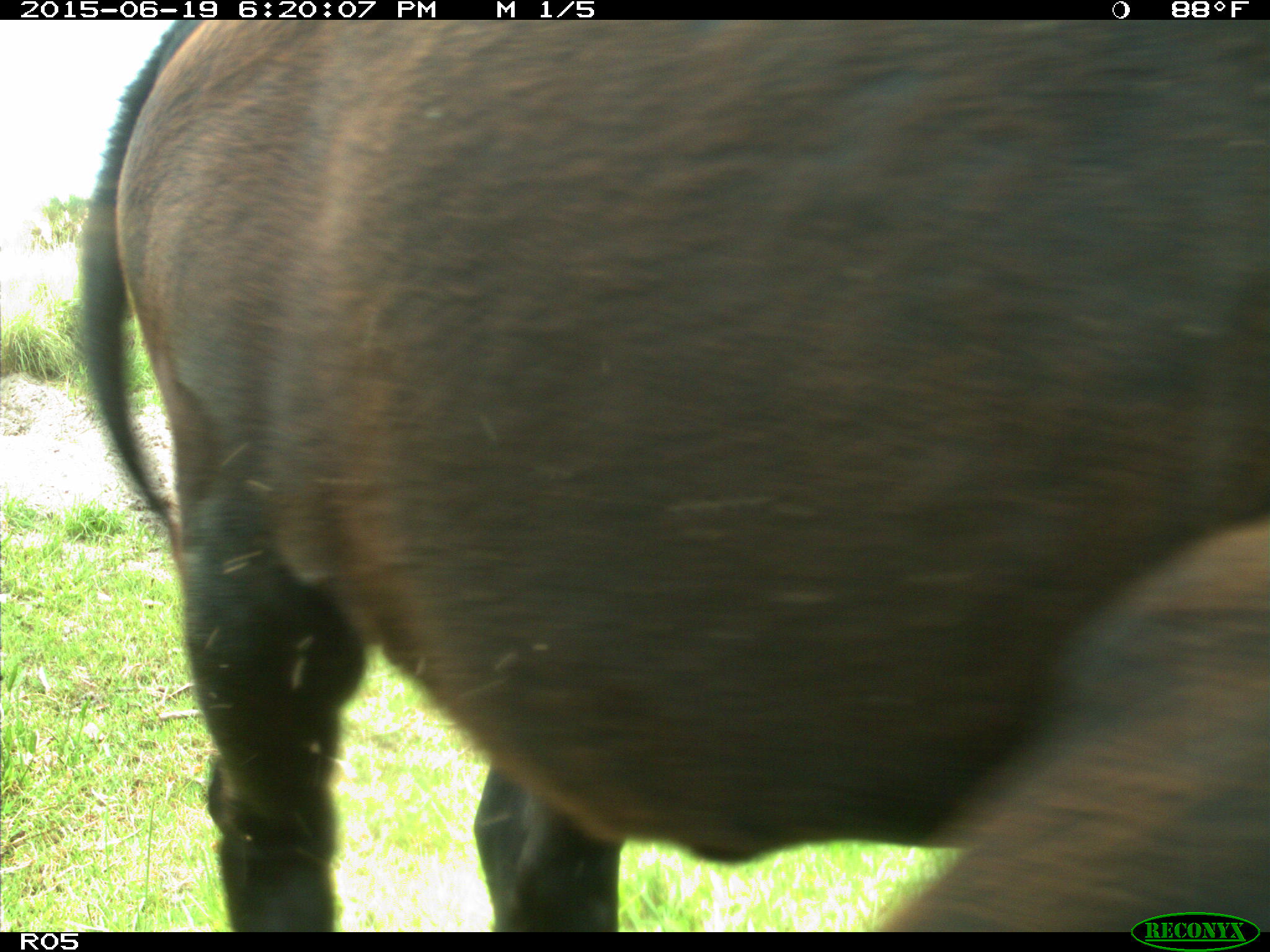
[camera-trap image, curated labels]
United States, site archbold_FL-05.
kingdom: Animalia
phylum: Chordata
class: Mammalia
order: Artiodactyla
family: Bovidae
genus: Bos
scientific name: Bos taurus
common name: domestic cow